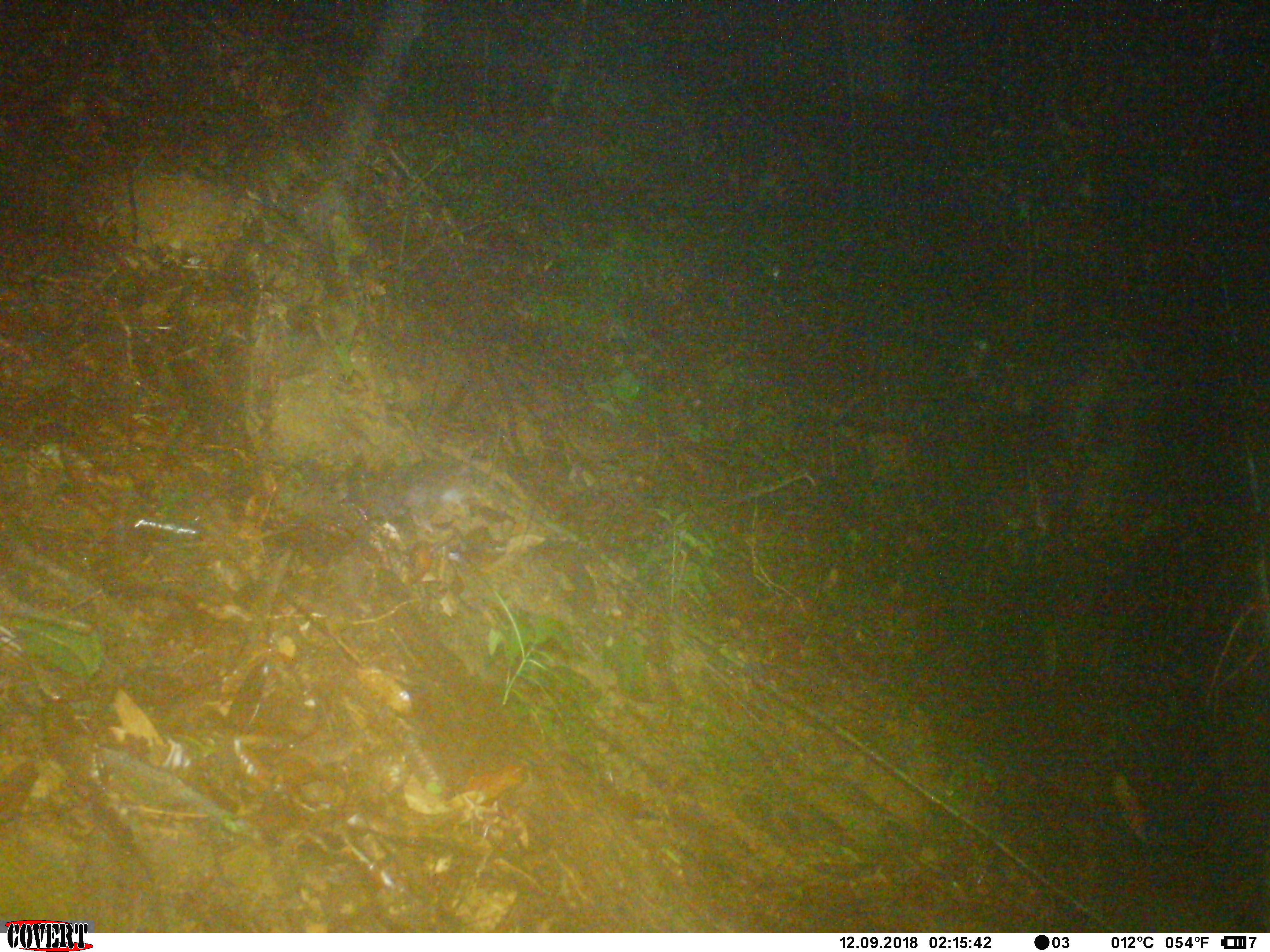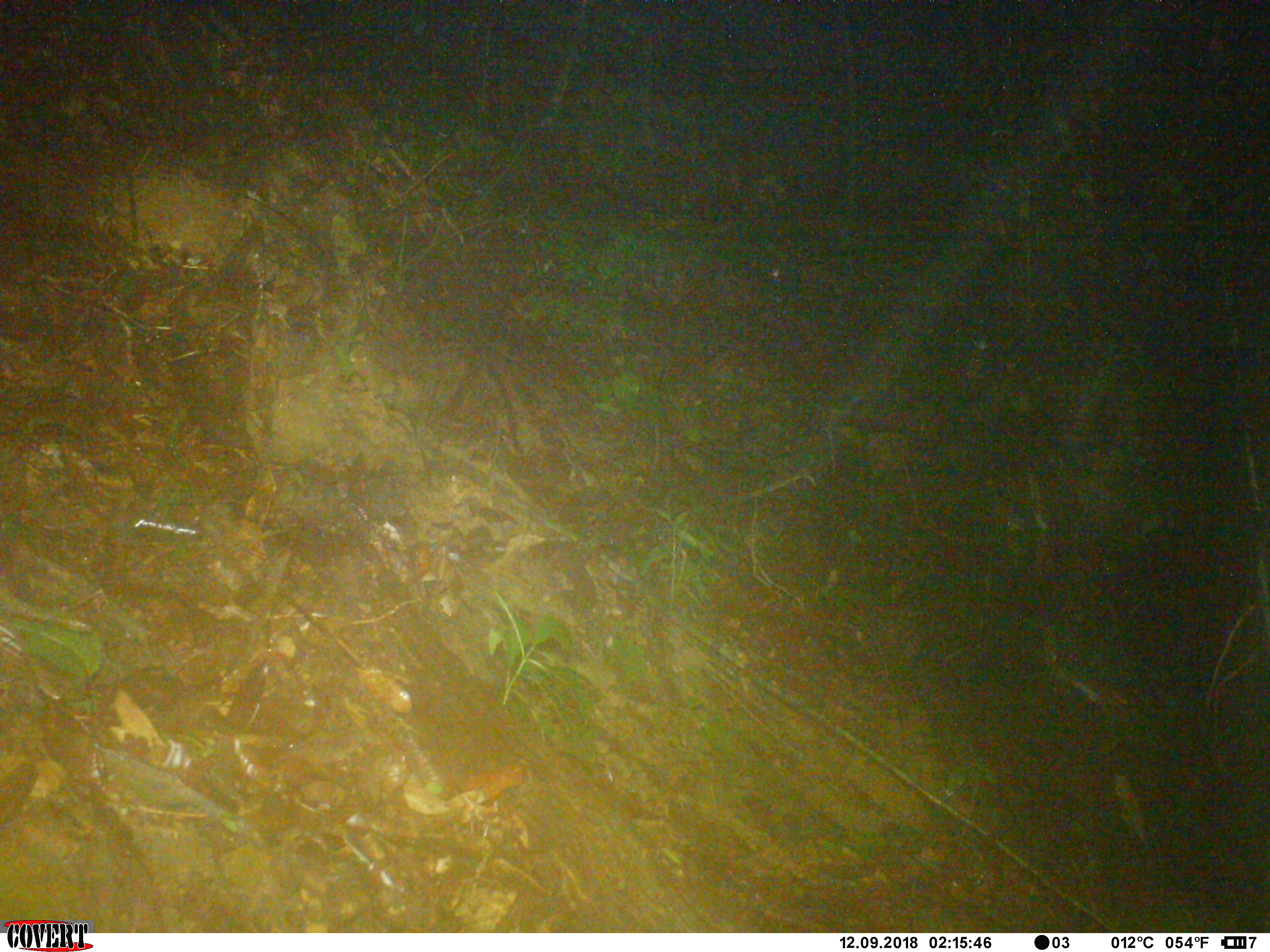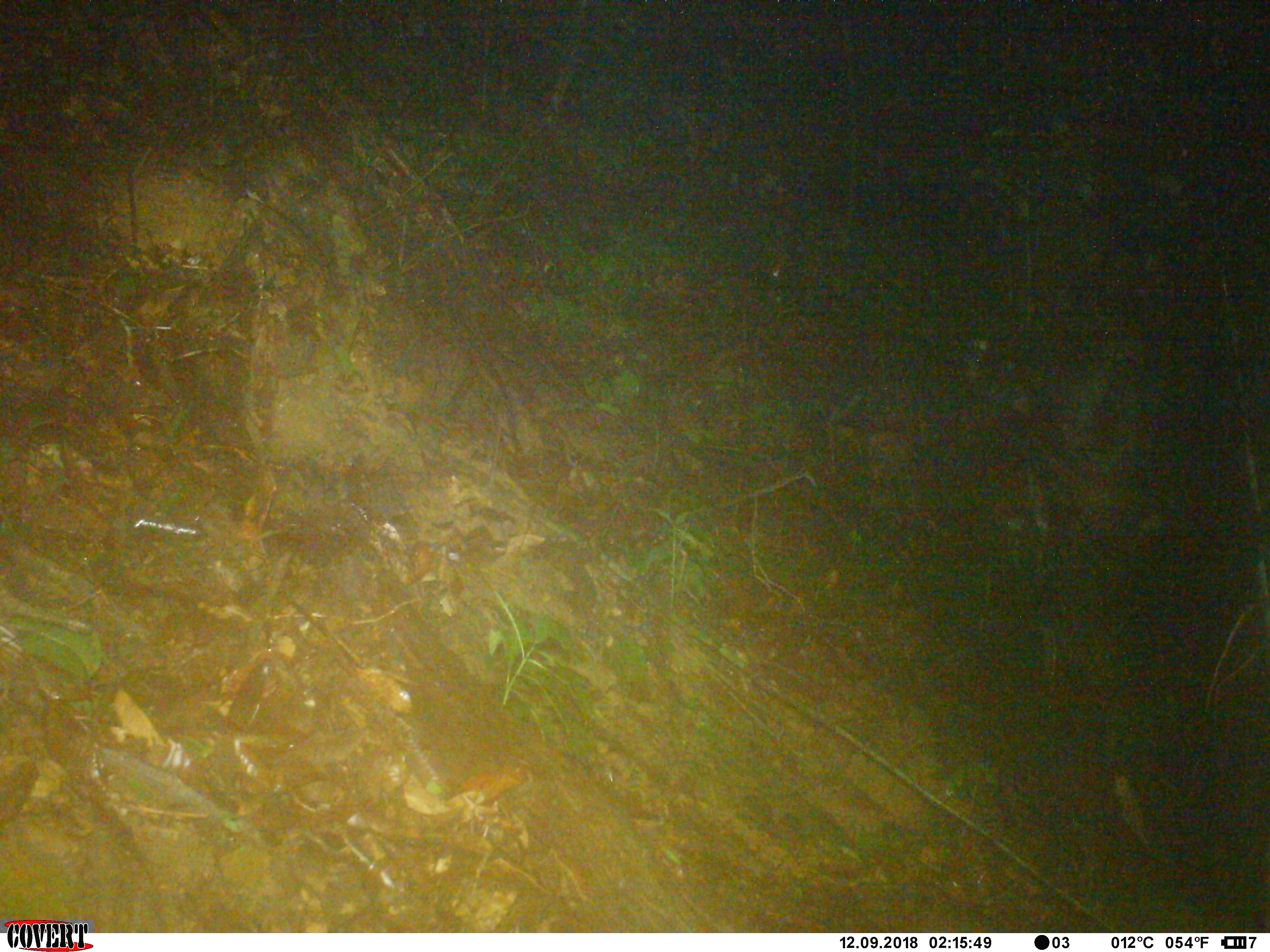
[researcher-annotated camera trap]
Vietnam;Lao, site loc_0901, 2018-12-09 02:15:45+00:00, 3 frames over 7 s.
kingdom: Animalia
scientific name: Animalia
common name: animal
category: unidentified animal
Unidentified animal (animal) (Animalia). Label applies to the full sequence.